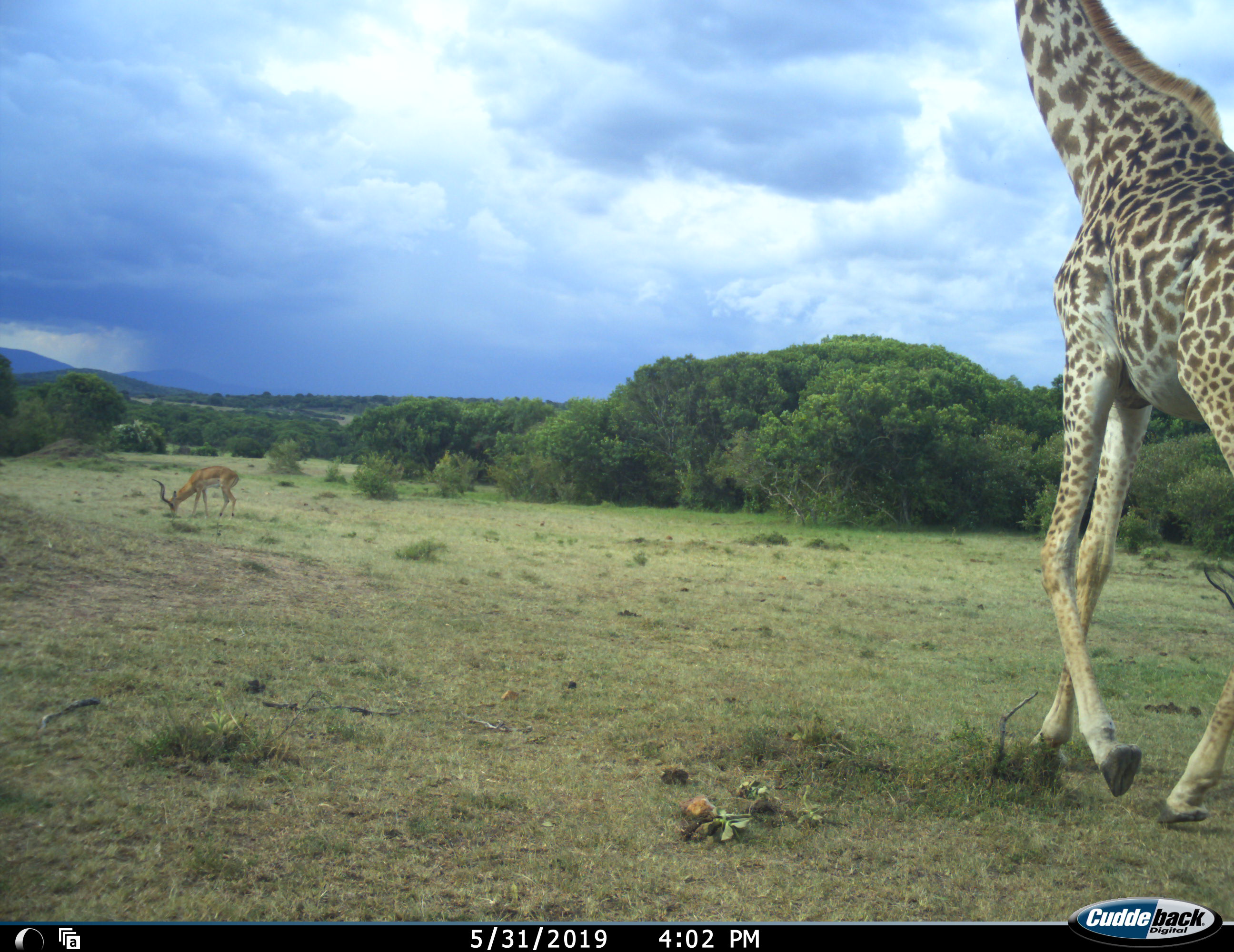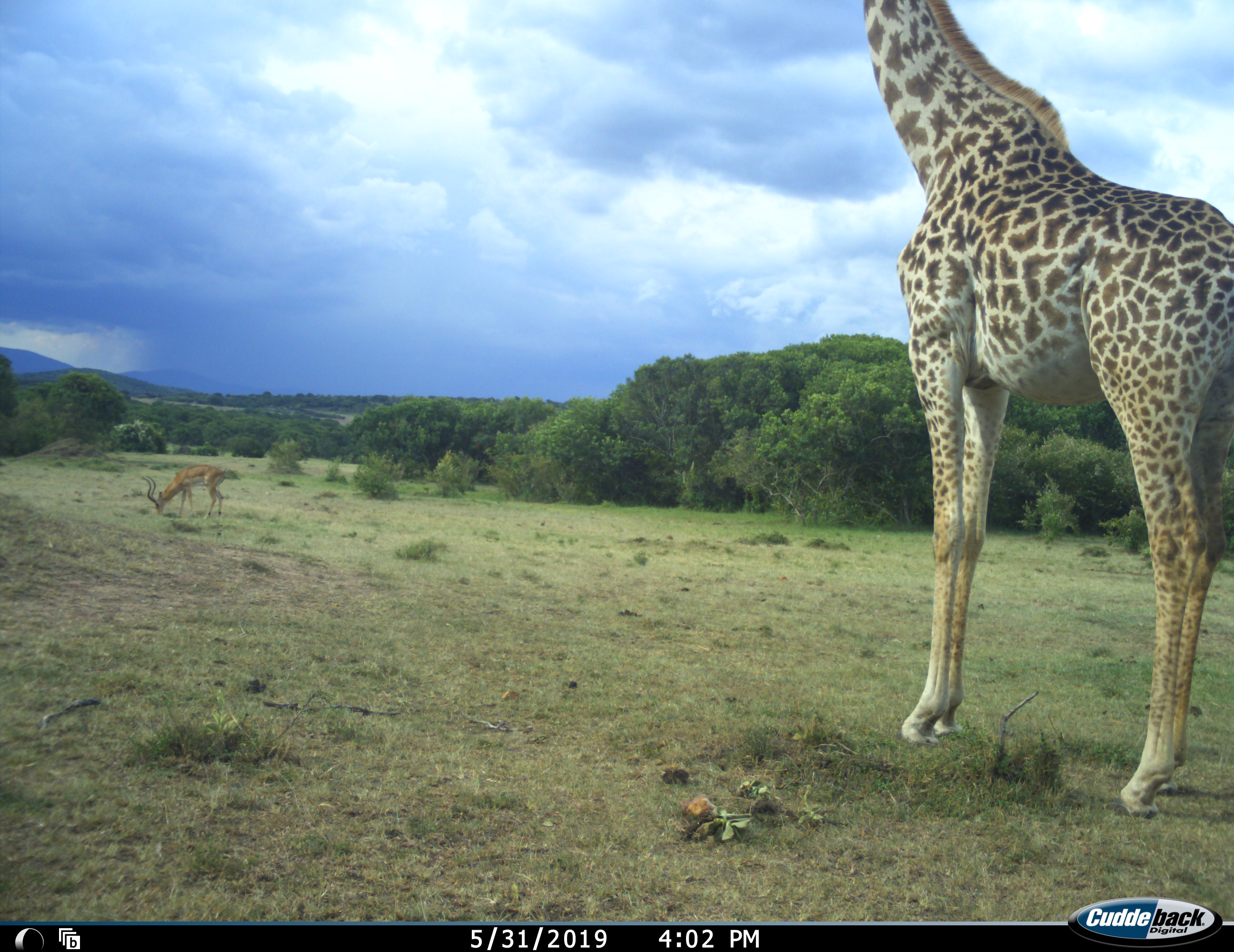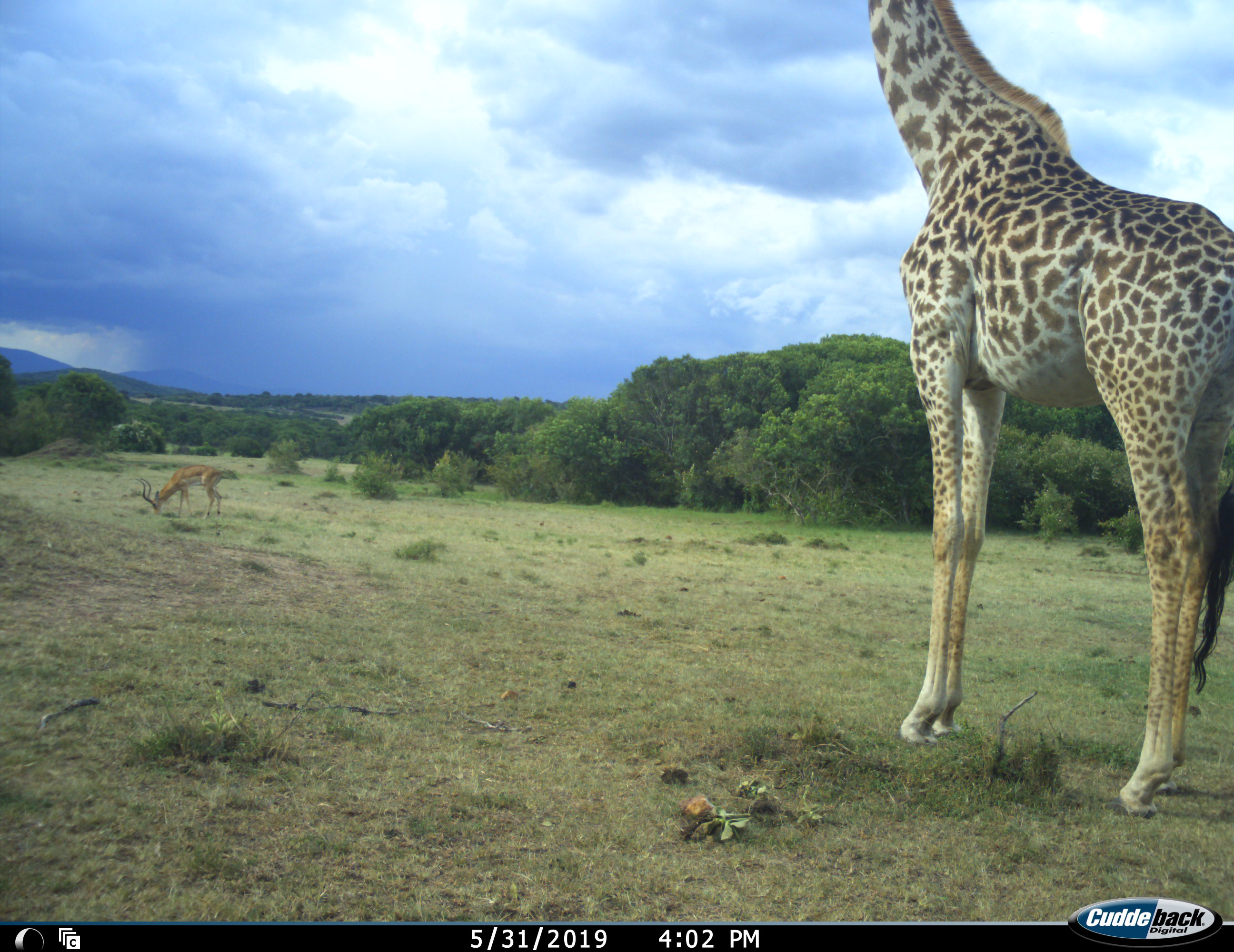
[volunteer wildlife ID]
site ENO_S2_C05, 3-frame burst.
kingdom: Animalia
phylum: Chordata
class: Mammalia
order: Artiodactyla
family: Giraffidae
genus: Giraffa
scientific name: Giraffa camelopardalis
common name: giraffe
Giraffe (Giraffa camelopardalis), count 1. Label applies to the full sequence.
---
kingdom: Animalia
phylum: Chordata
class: Mammalia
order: Artiodactyla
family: Bovidae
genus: Aepyceros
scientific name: Aepyceros melampus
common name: impala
Impala (Aepyceros melampus), count 1. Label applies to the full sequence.